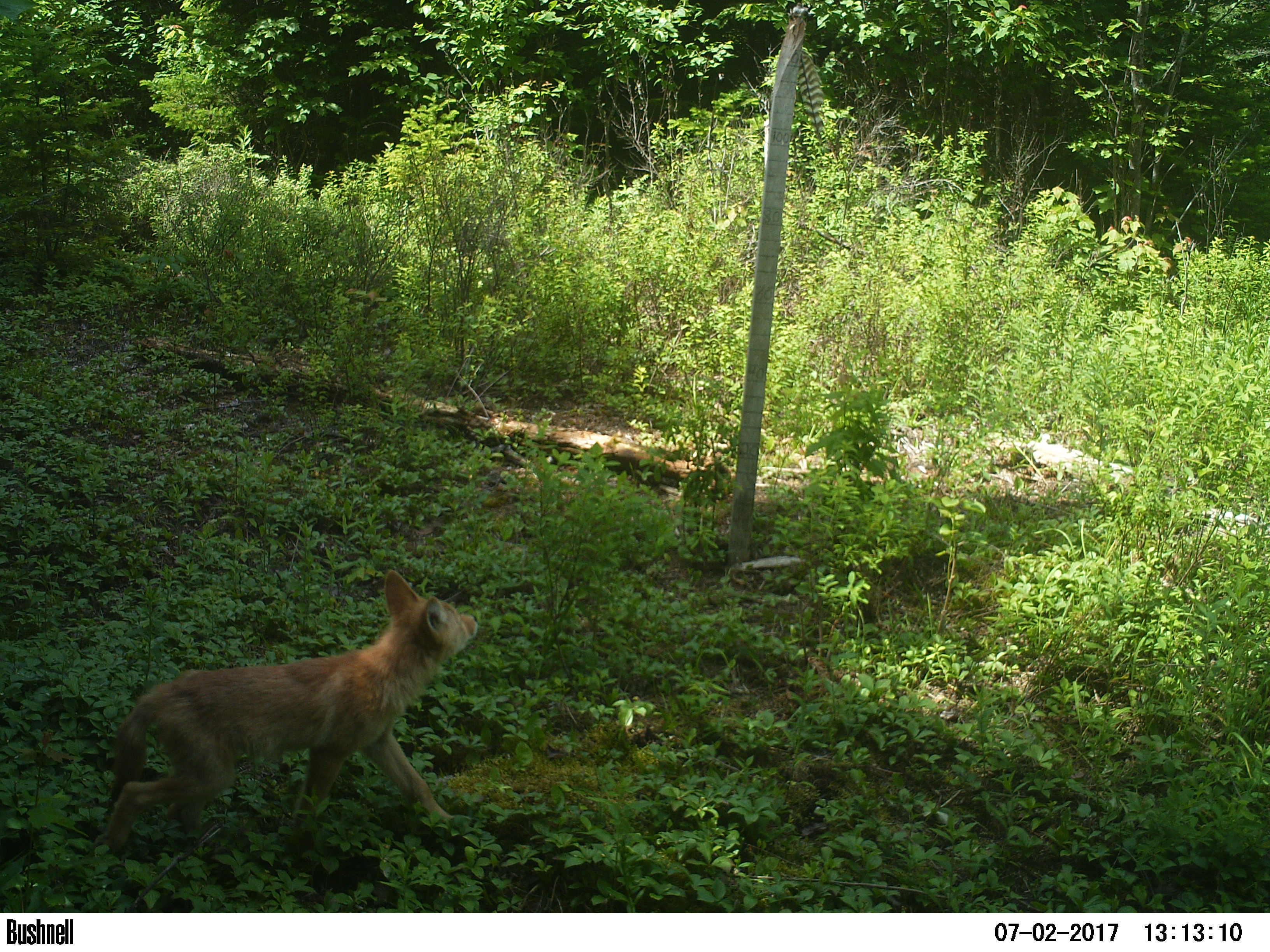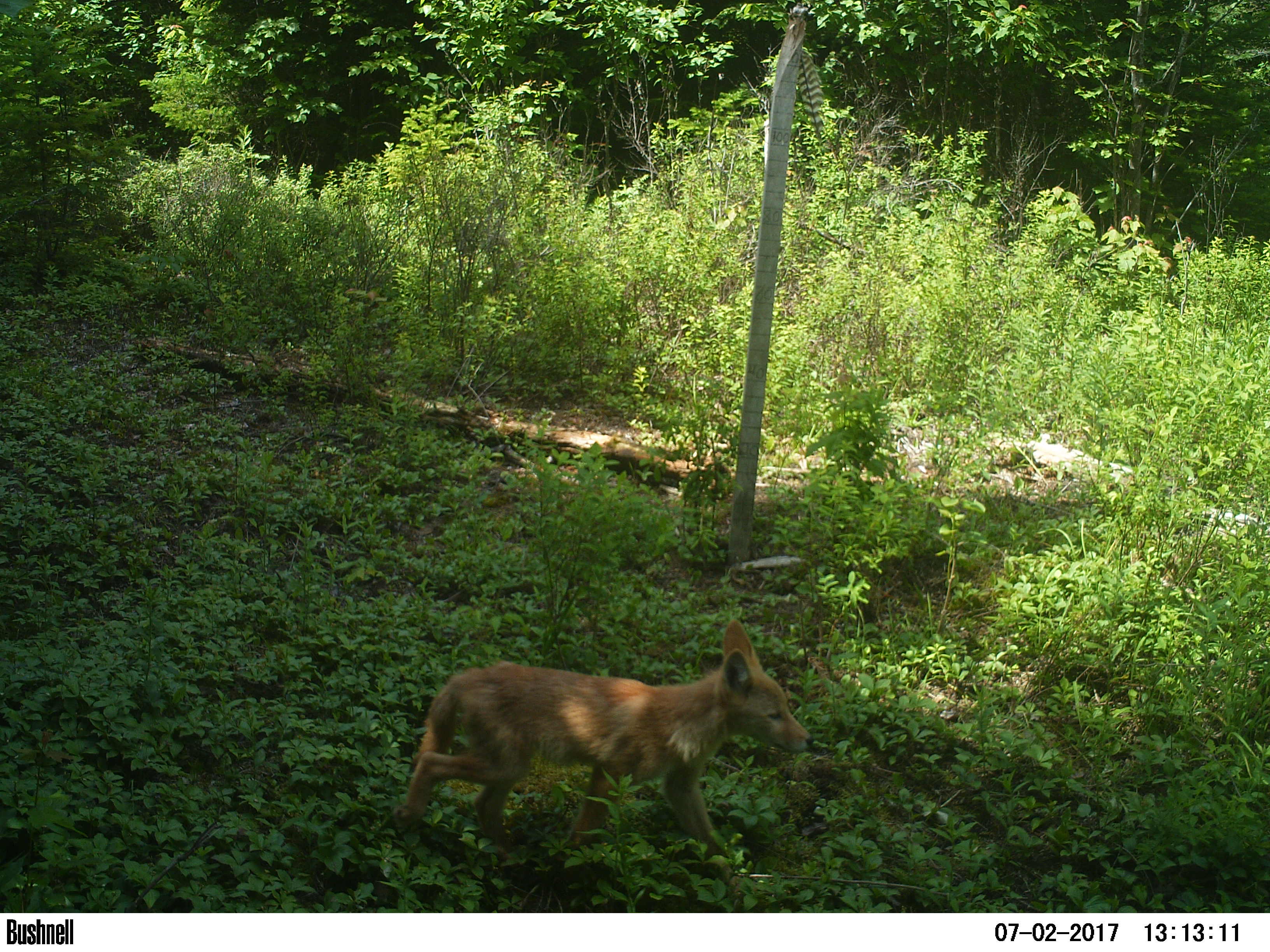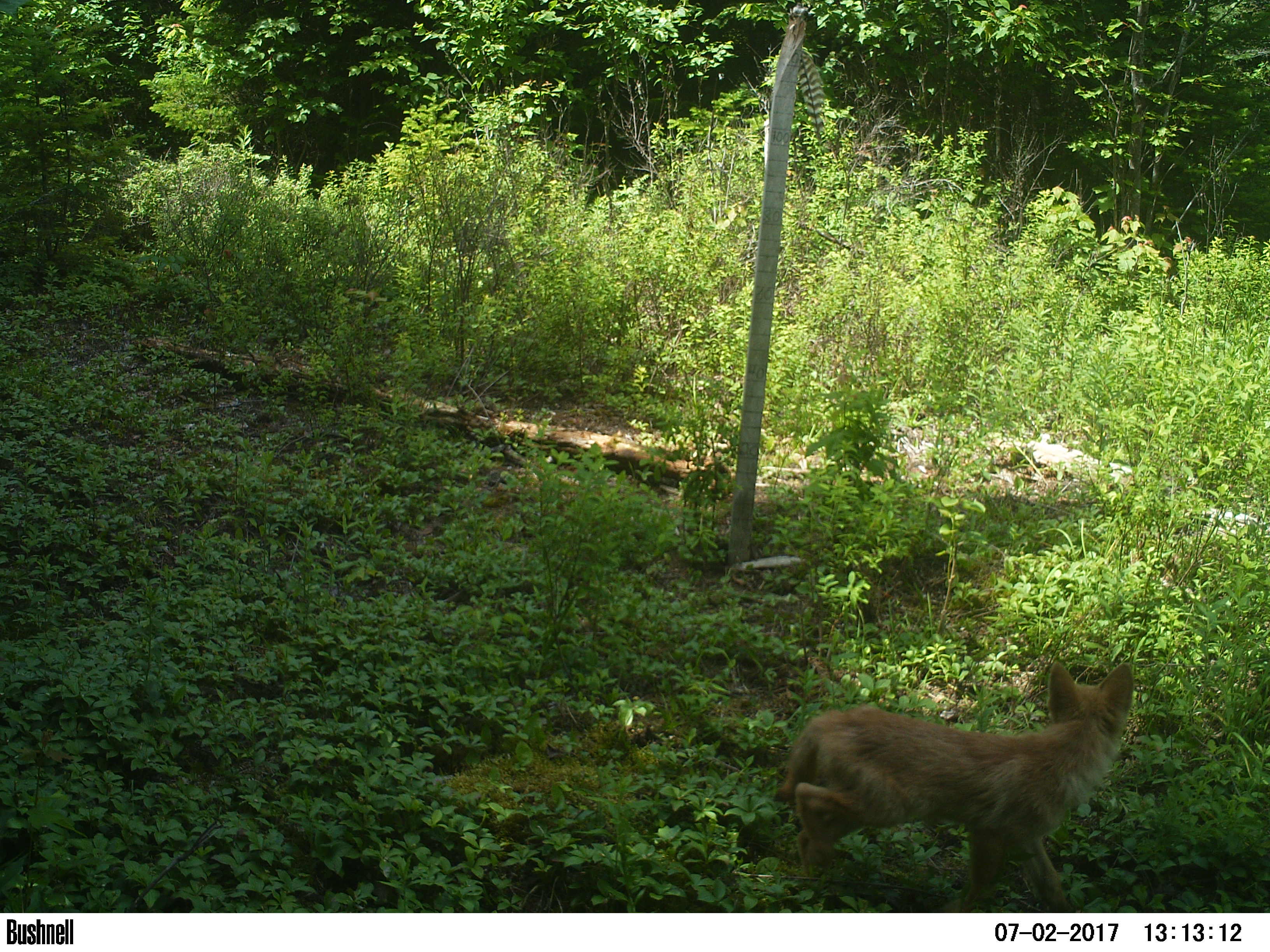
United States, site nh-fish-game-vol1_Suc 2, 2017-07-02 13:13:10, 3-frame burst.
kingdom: Animalia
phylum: Chordata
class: Mammalia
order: Carnivora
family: Canidae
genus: Canis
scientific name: Canis latrans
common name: coyote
Coyote (Canis latrans).